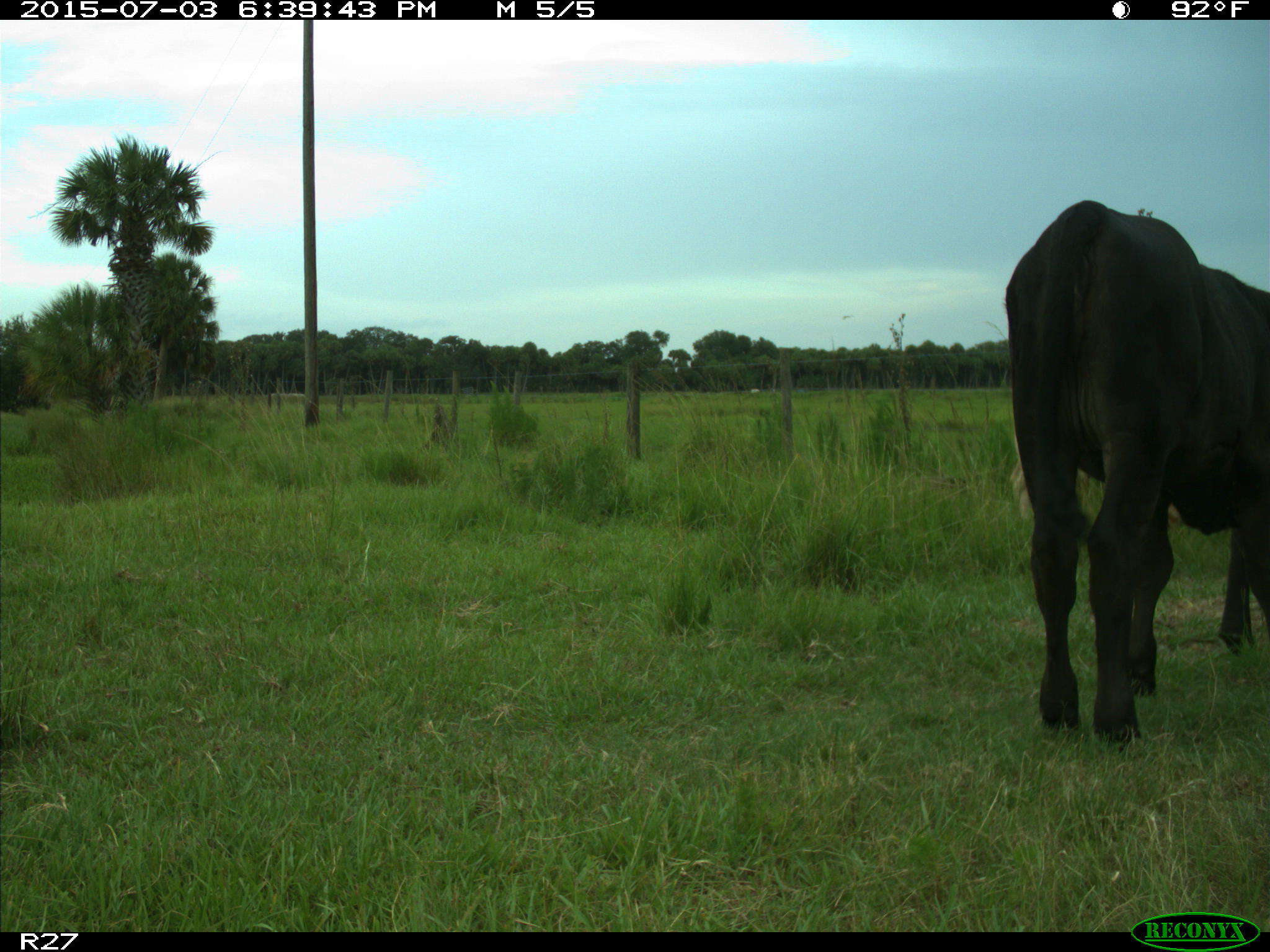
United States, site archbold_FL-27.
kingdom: Animalia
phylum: Chordata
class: Mammalia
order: Artiodactyla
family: Bovidae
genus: Bos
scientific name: Bos taurus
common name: domestic cow